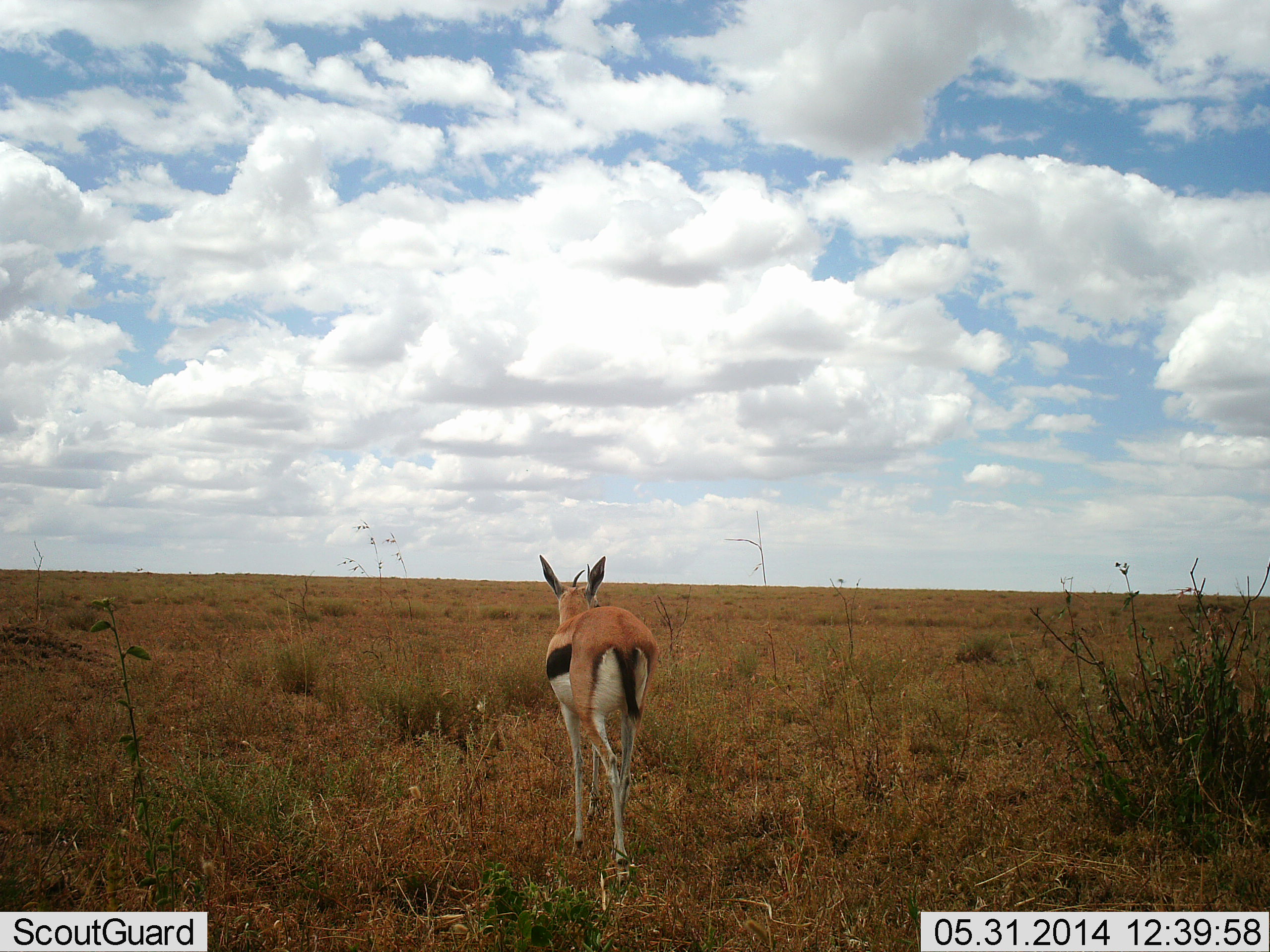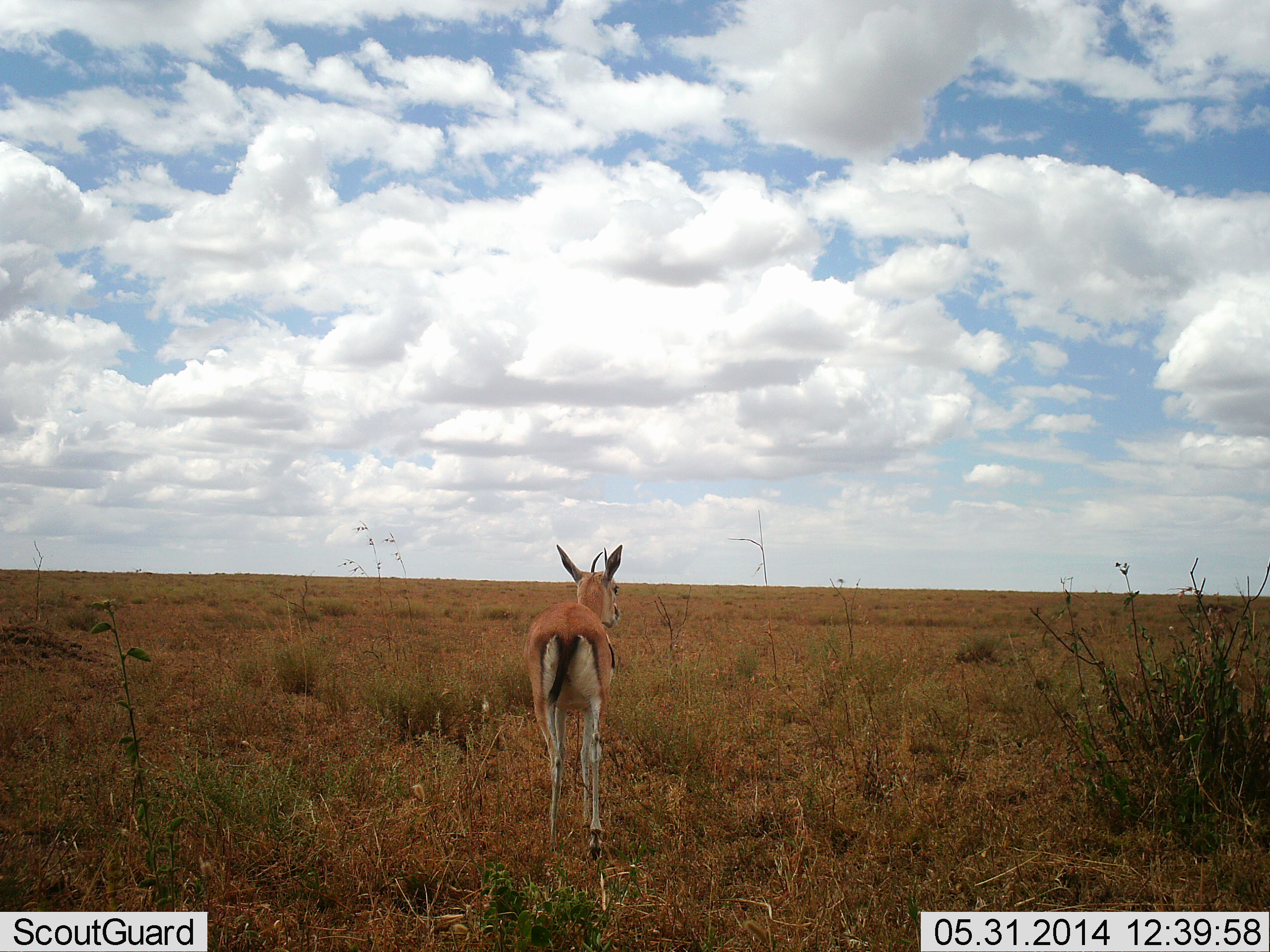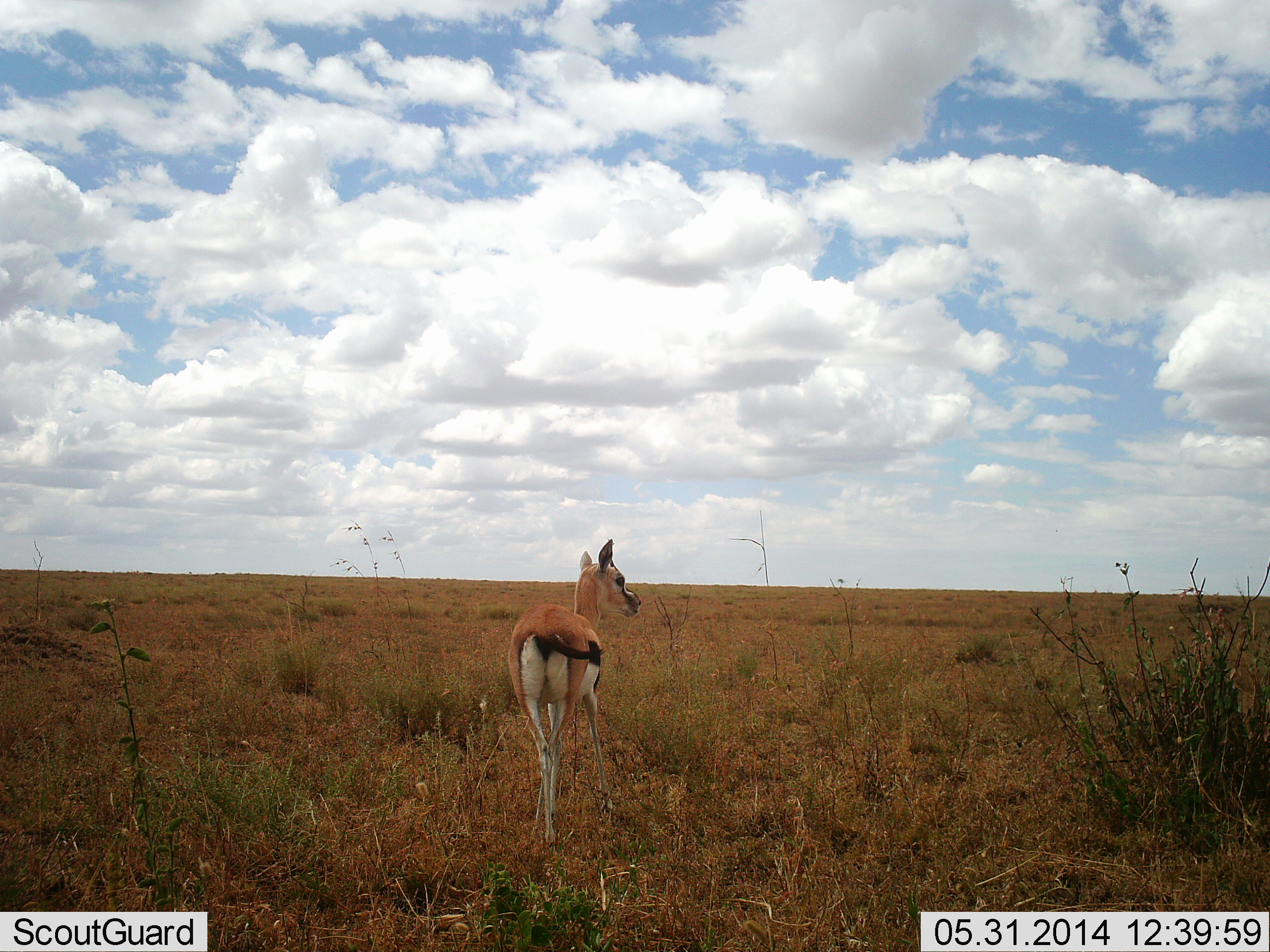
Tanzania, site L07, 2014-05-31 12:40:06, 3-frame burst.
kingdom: Animalia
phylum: Chordata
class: Mammalia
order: Artiodactyla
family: Bovidae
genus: Eudorcas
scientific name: Eudorcas thomsonii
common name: thomson's gazelle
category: gazellethomsons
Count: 1.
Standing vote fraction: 60%.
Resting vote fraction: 0%.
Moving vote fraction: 30%.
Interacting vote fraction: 10%.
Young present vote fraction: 10%.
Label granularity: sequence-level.